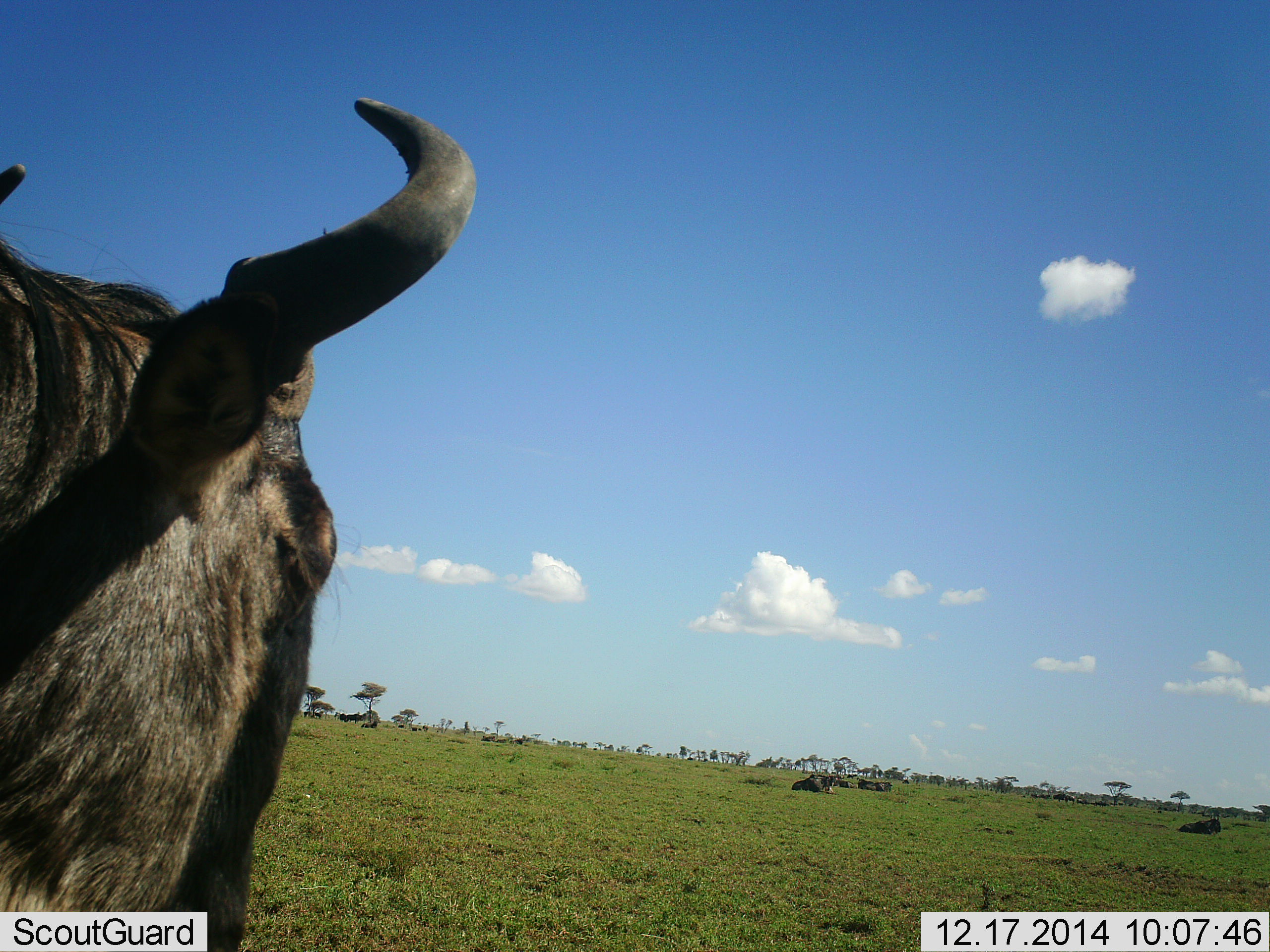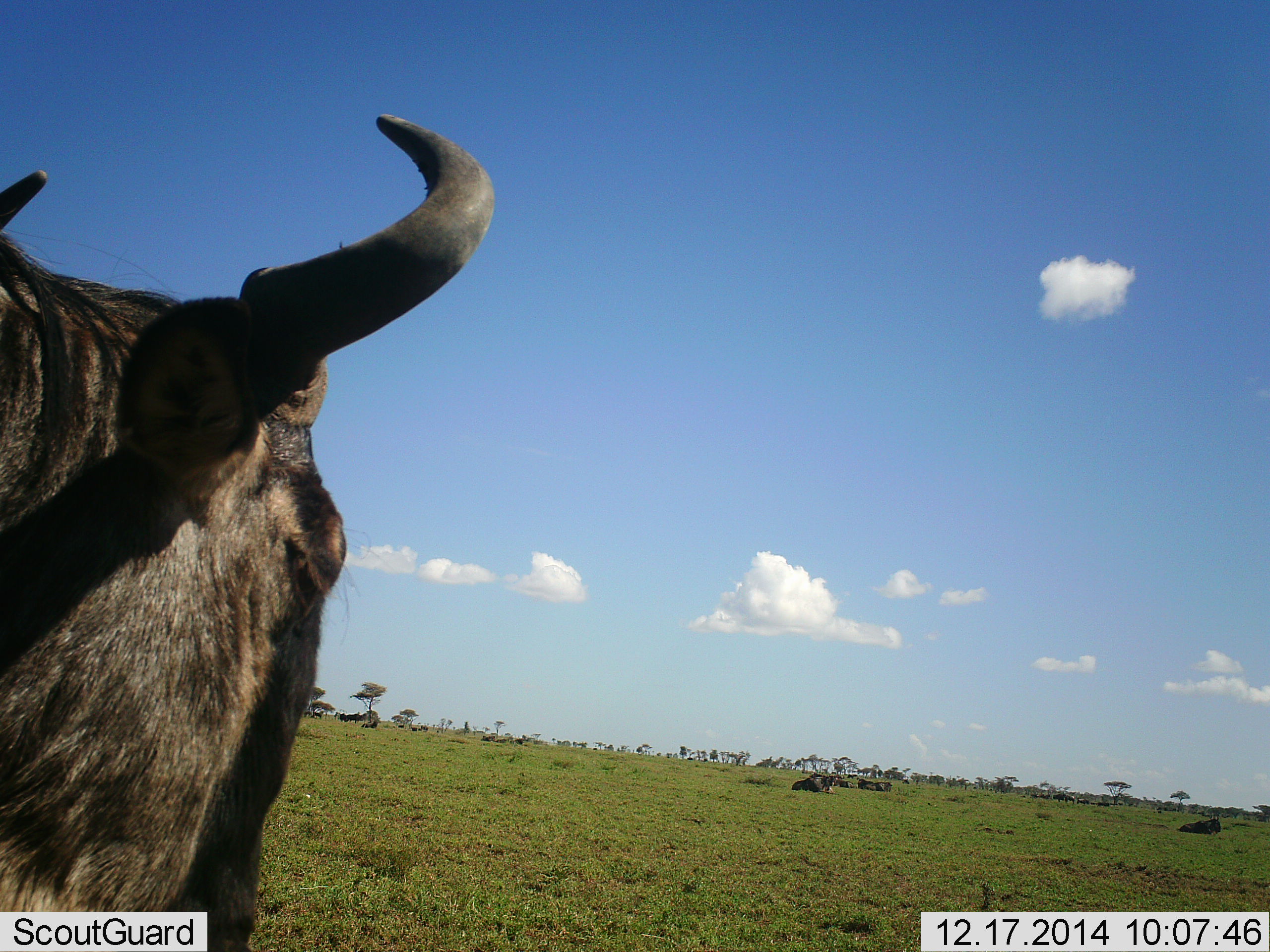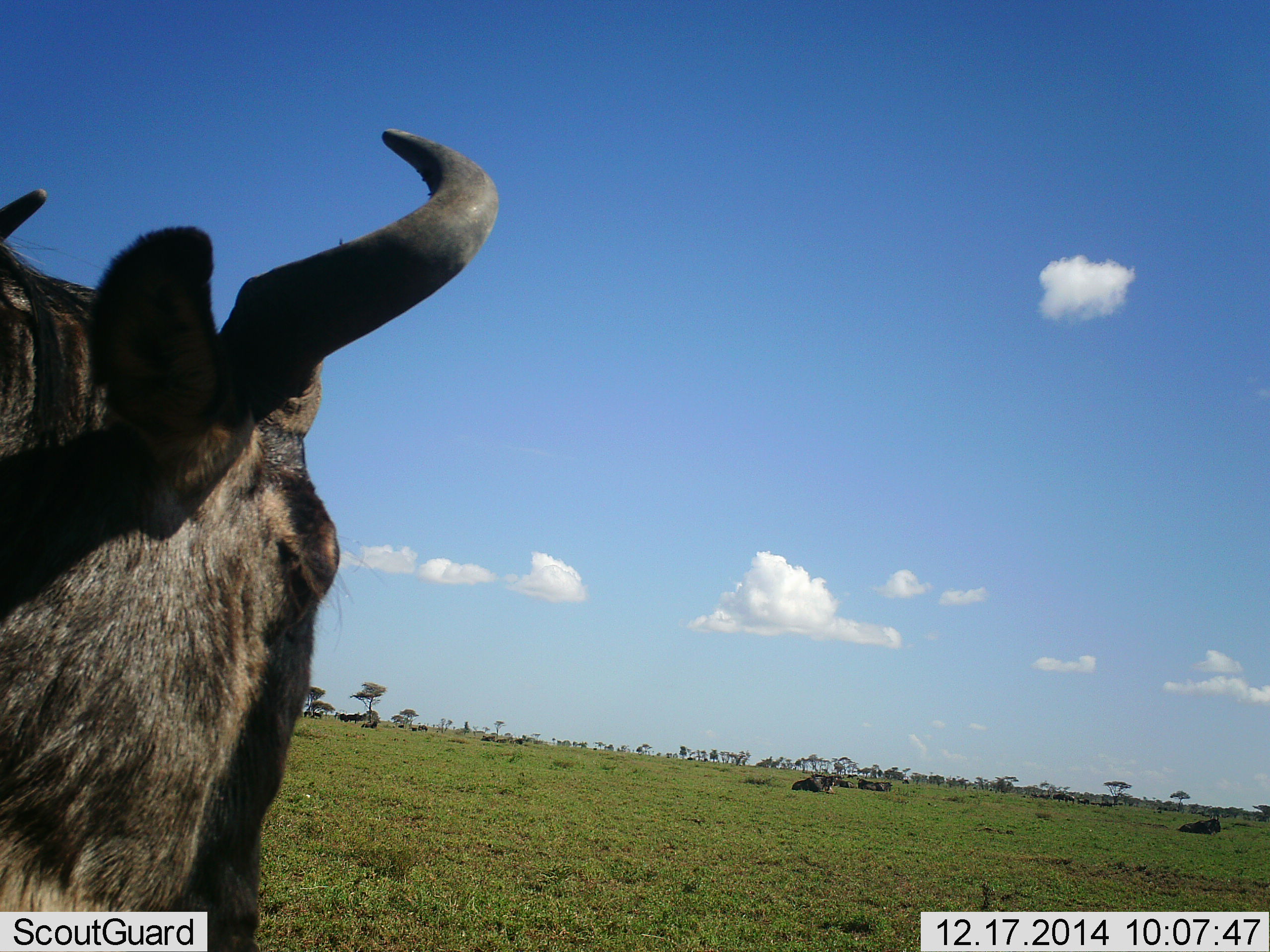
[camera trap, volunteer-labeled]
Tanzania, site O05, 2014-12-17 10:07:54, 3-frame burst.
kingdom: Animalia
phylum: Chordata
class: Mammalia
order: Artiodactyla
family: Bovidae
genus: Connochaetes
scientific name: Connochaetes taurinus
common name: blue wildebeest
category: wildebeest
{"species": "wildebeest (blue wildebeest) (Connochaetes taurinus)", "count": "5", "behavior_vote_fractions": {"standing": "70%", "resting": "70%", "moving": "10%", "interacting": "0%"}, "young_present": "0%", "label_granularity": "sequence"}